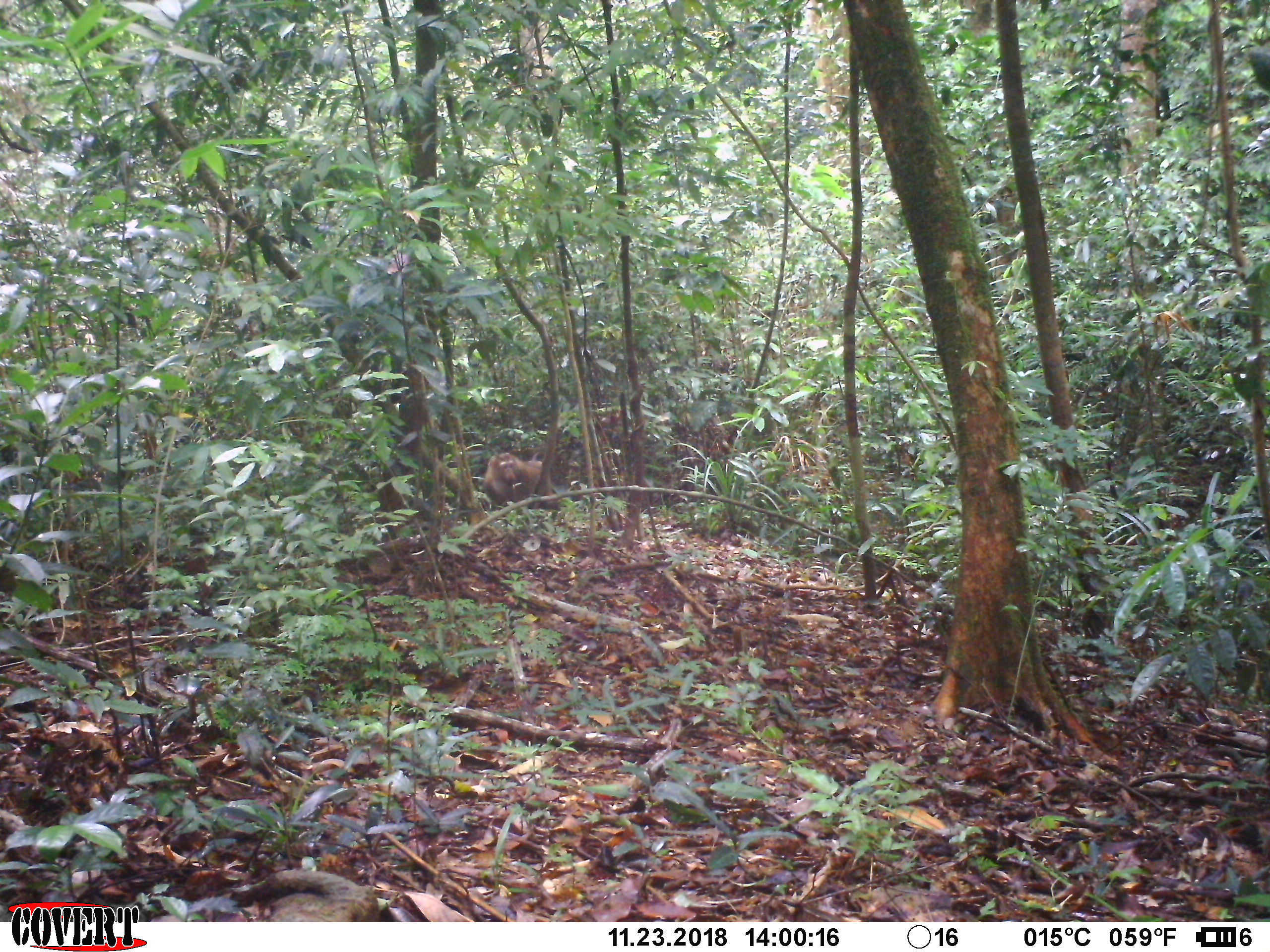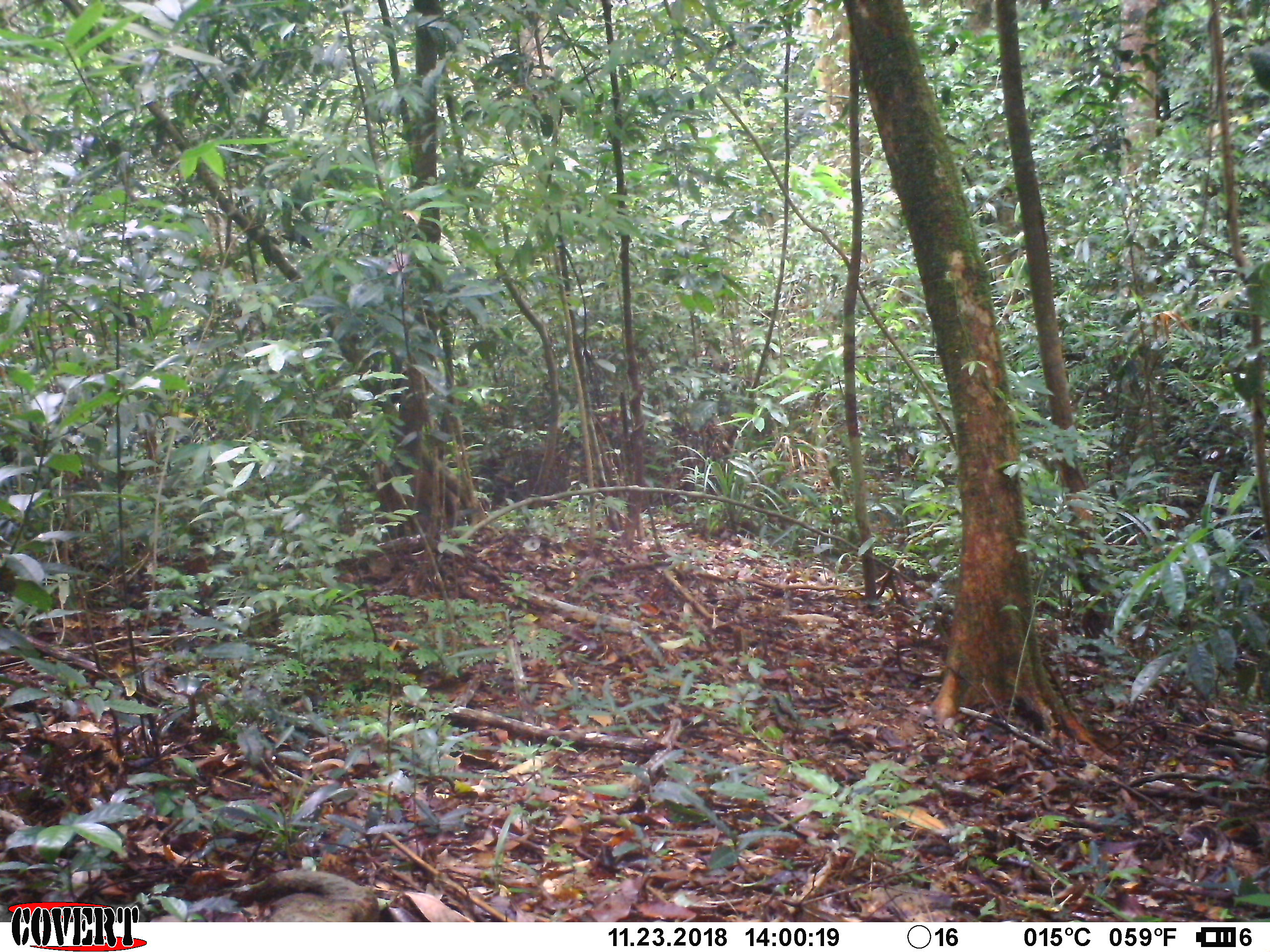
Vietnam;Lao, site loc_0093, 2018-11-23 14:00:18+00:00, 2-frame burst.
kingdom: Animalia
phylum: Chordata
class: Mammalia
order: Primates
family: Cercopithecidae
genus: Macaca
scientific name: Macaca nemestrina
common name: pig-tailed macaque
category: pig tailed macaque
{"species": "pig tailed macaque (pig-tailed macaque) (Macaca nemestrina)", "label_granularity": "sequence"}